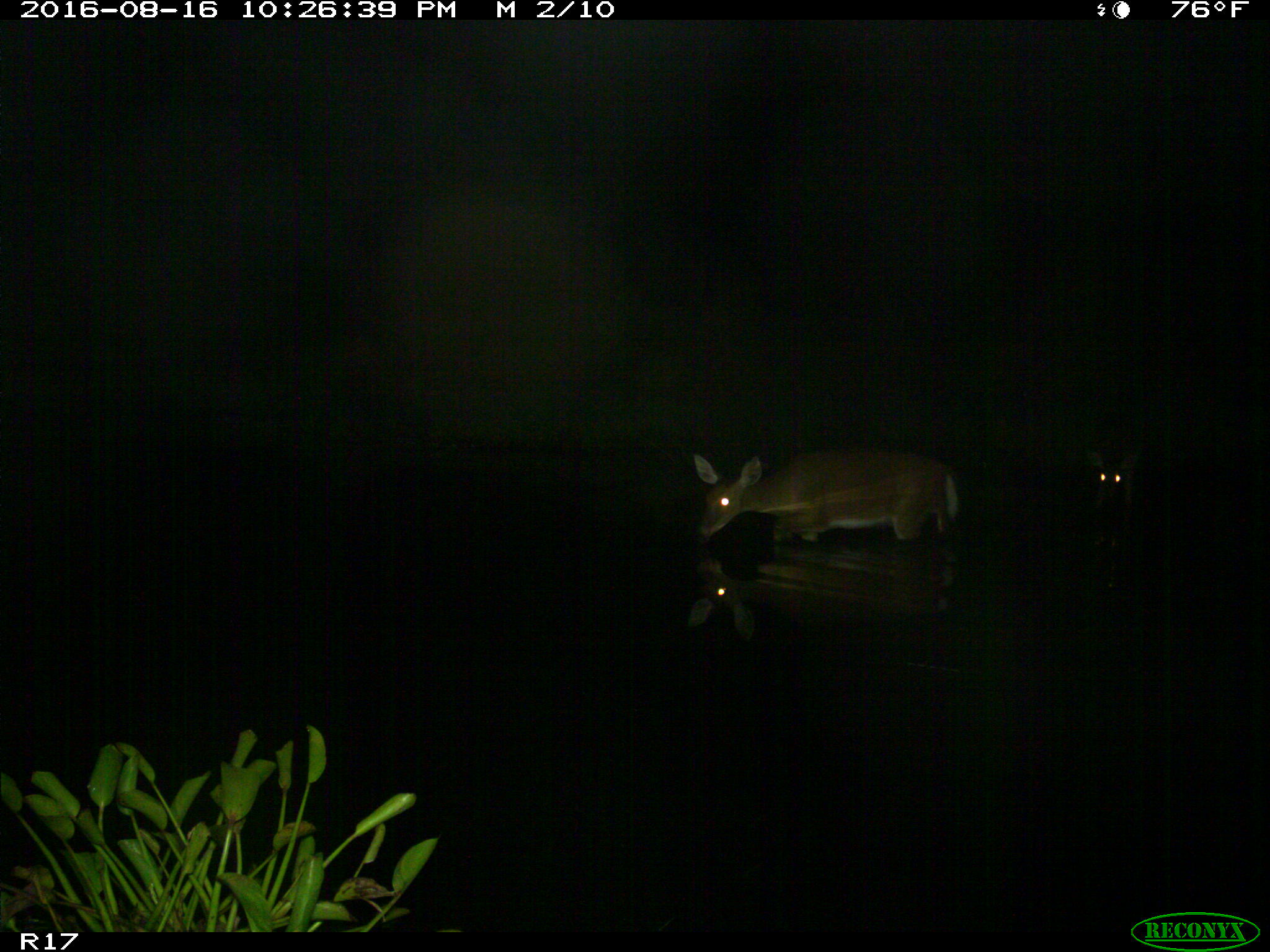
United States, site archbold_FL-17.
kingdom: Animalia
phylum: Chordata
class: Mammalia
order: Artiodactyla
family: Cervidae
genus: Odocoileus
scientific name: Odocoileus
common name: deer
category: unidentified deer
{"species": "unidentified deer (deer) (Odocoileus)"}